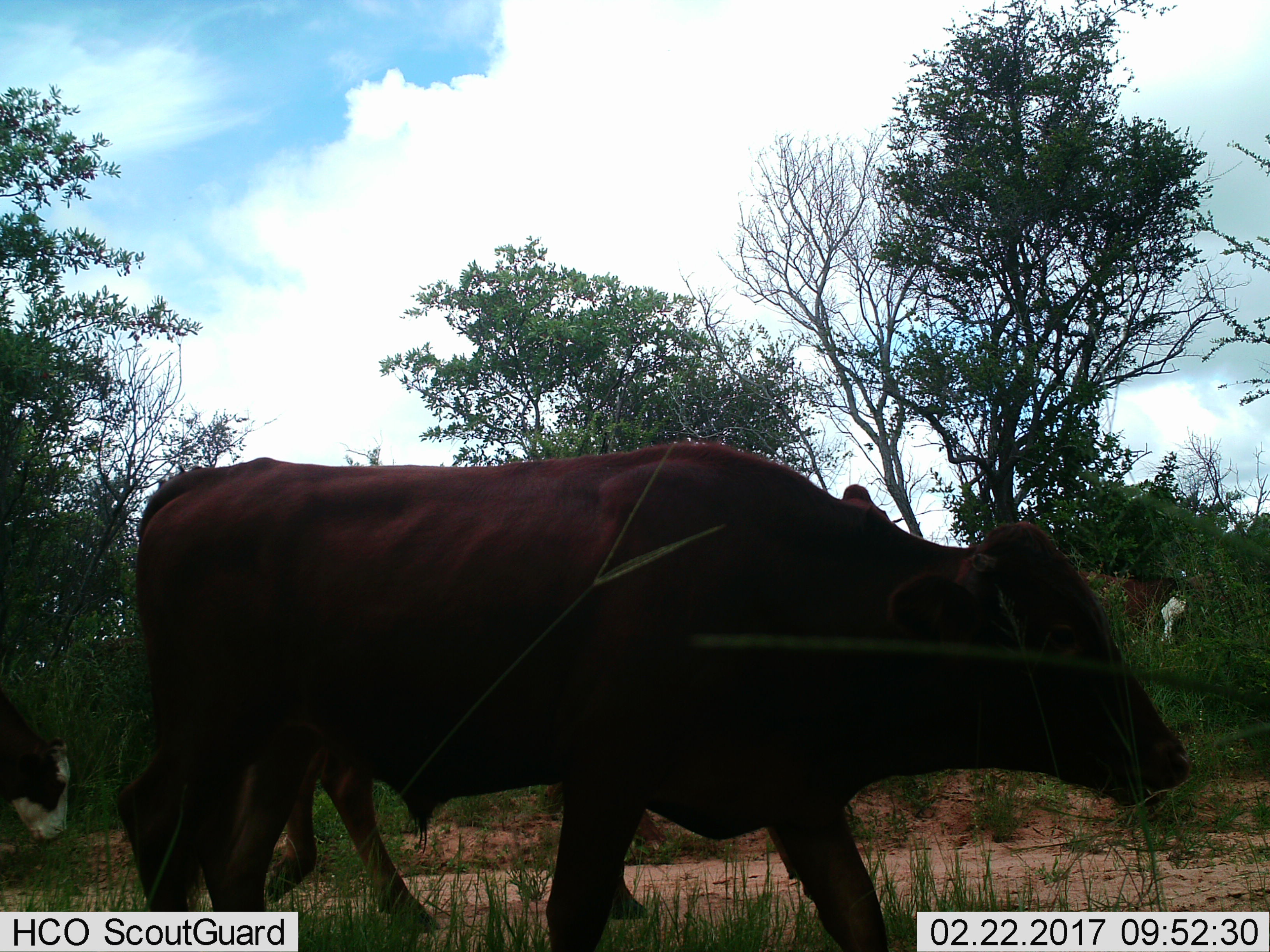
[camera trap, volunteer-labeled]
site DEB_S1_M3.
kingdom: Animalia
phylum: Chordata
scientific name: Vertebrata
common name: domestic animal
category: domesticanimal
Domesticanimal (domestic animal) (Vertebrata), count 4. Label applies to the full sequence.